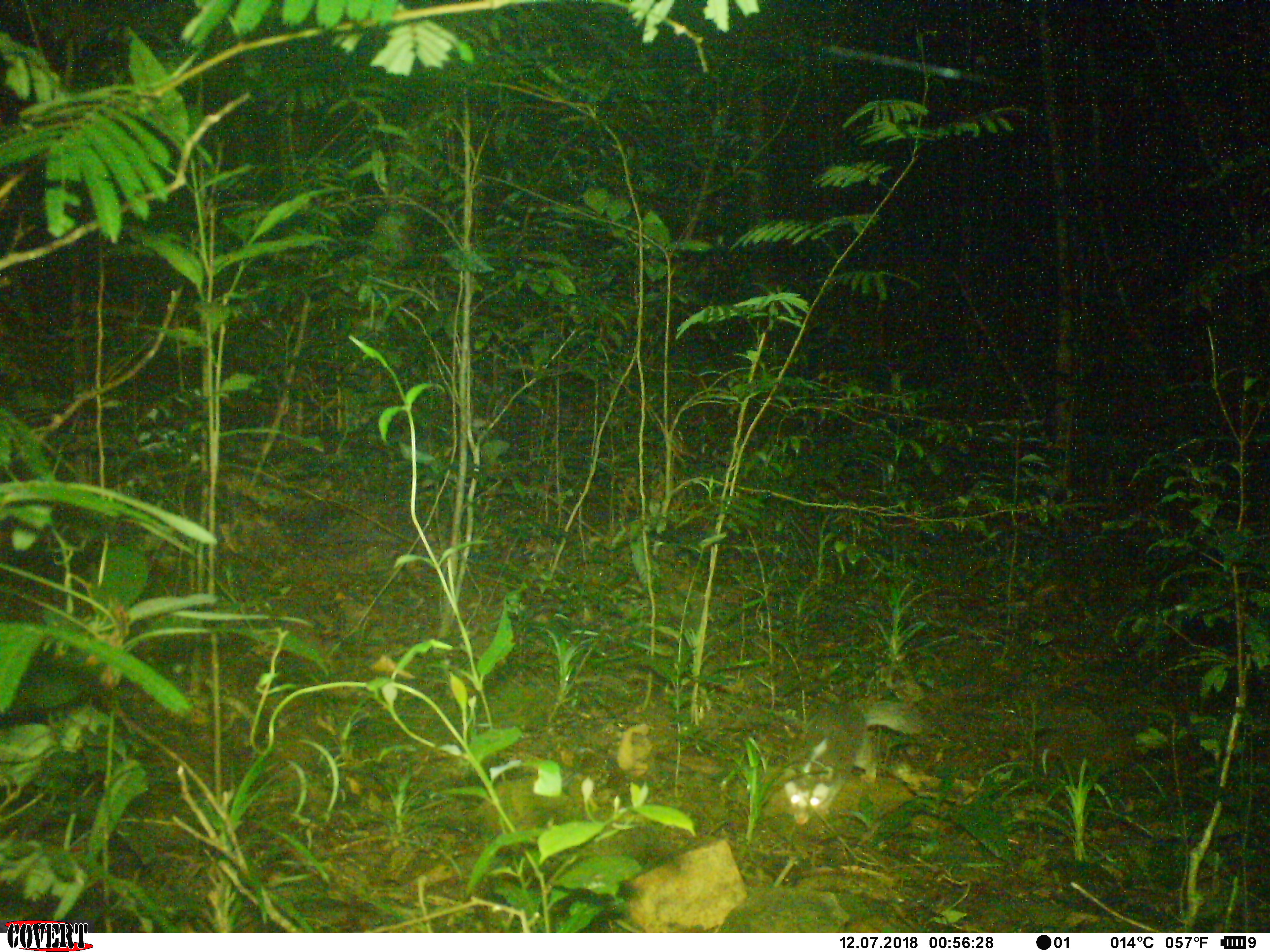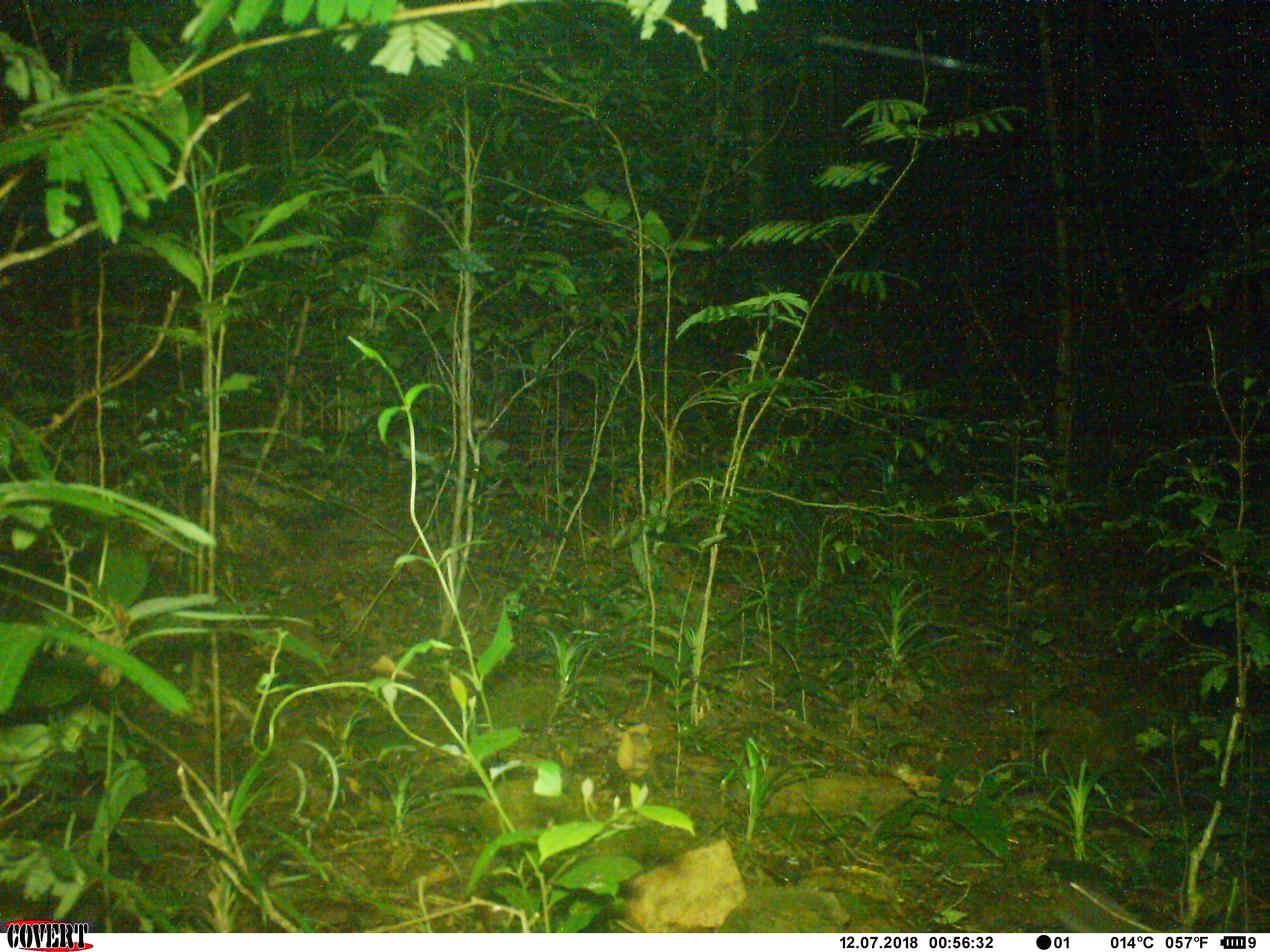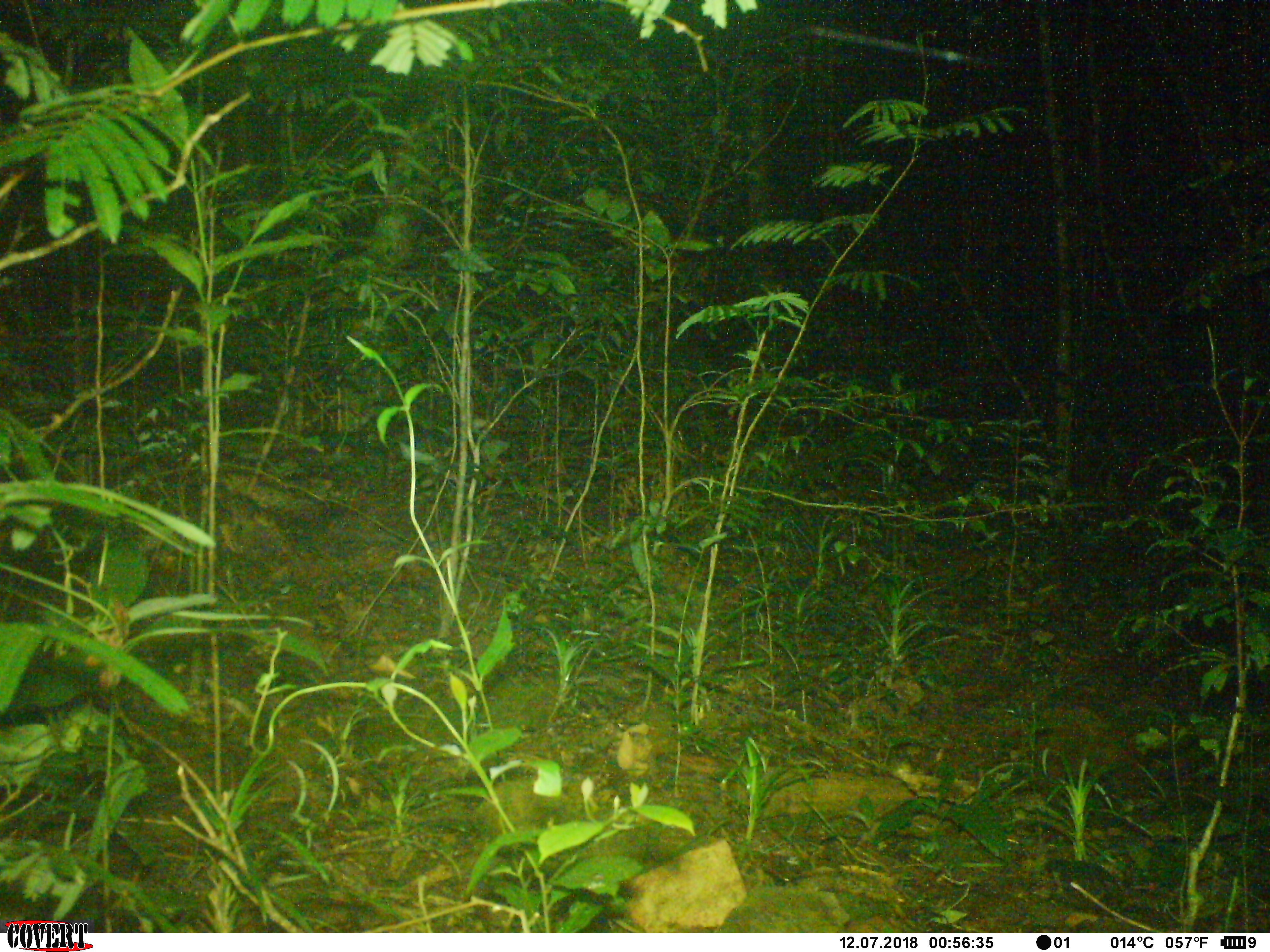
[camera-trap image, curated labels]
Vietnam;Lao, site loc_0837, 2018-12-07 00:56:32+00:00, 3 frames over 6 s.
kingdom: Animalia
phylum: Chordata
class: Mammalia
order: Carnivora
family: Mustelidae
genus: Melogale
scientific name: Melogale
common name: ferret badger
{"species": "ferret badger (Melogale)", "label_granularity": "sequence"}